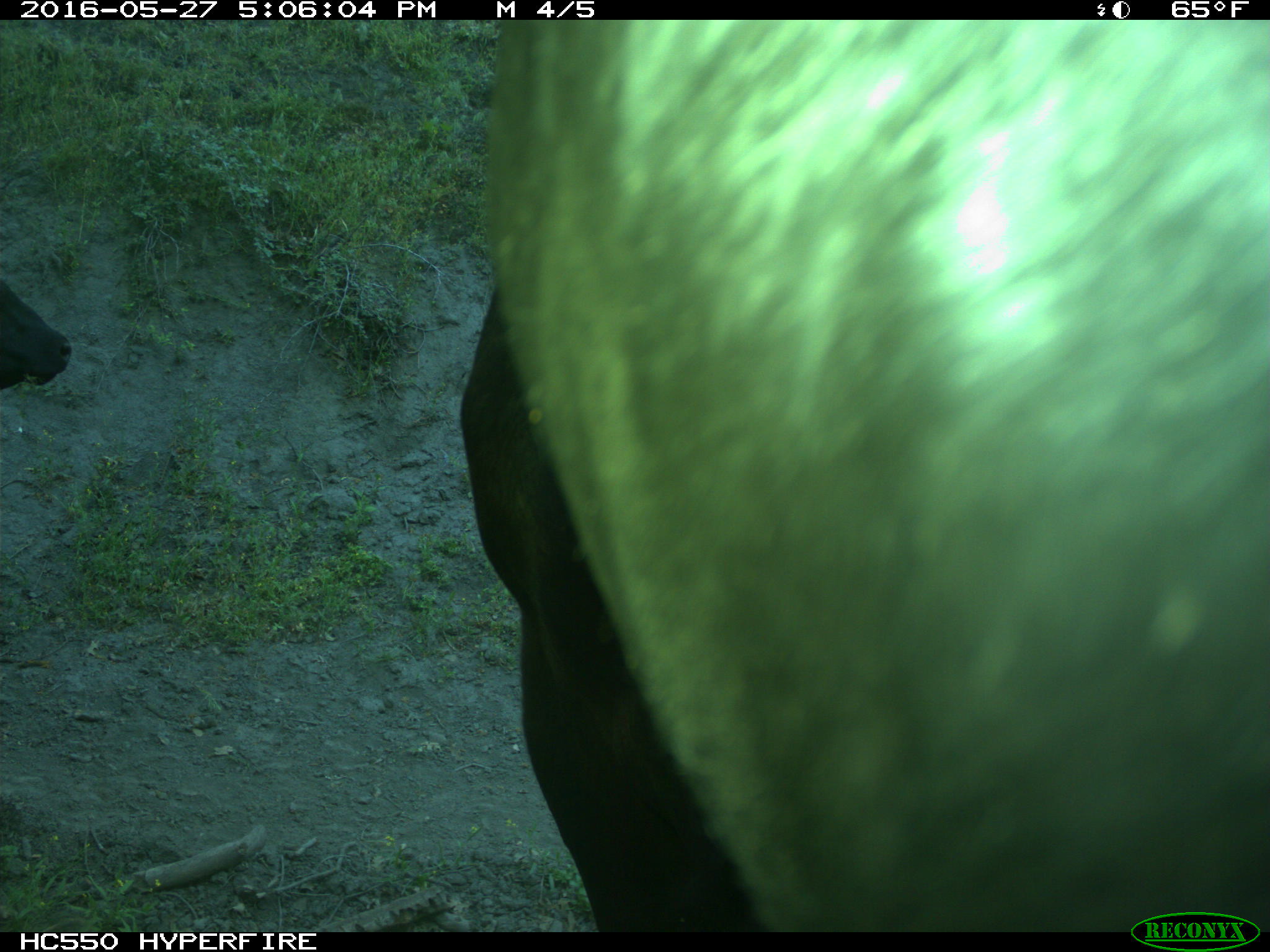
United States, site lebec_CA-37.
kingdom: Animalia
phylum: Chordata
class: Mammalia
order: Artiodactyla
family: Bovidae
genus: Bos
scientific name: Bos taurus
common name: domestic cow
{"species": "Bos taurus (domestic cow)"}